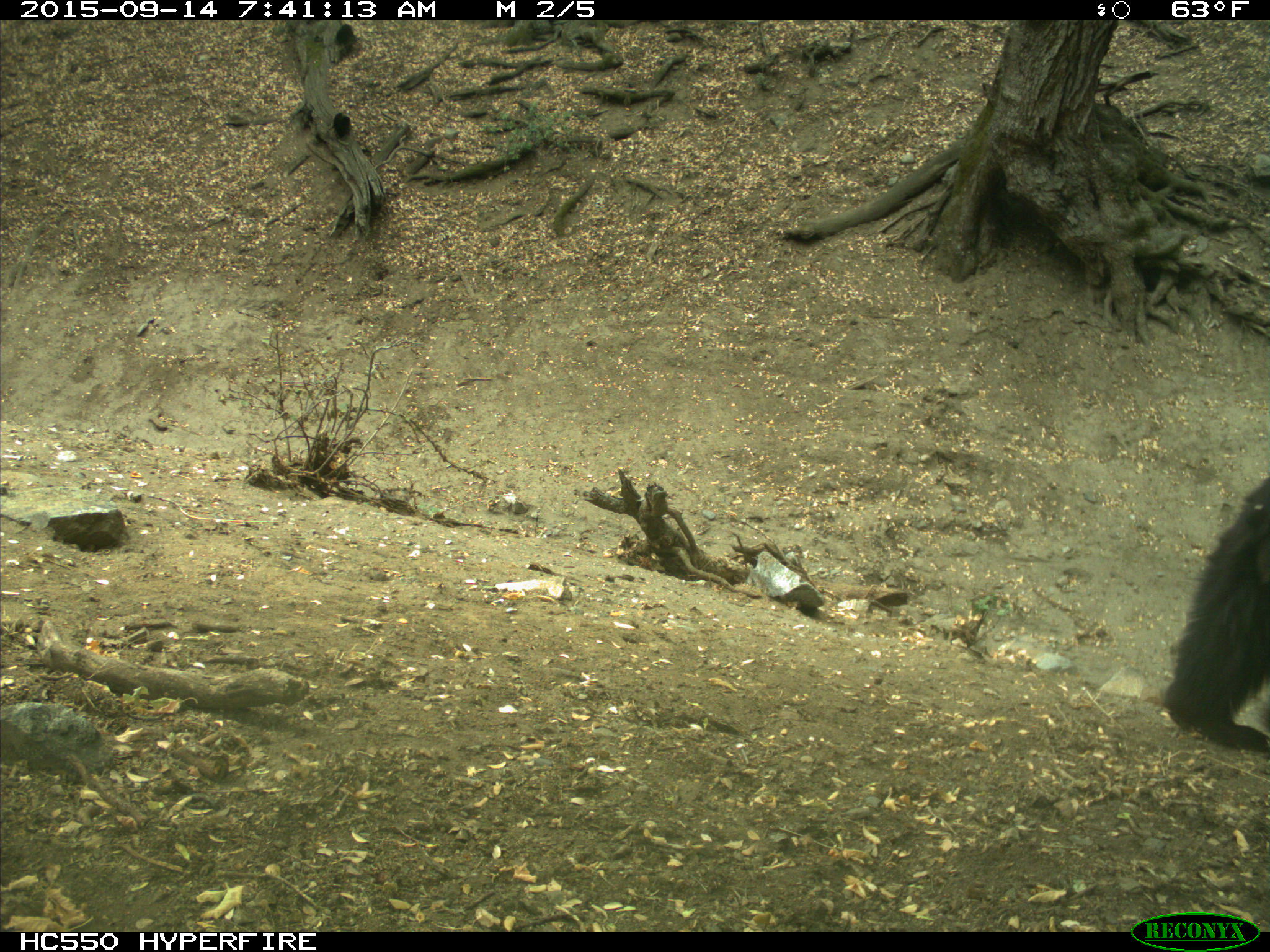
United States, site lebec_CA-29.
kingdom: Animalia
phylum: Chordata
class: Mammalia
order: Carnivora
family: Ursidae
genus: Ursus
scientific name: Ursus americanus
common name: american black bear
Ursus americanus (american black bear).